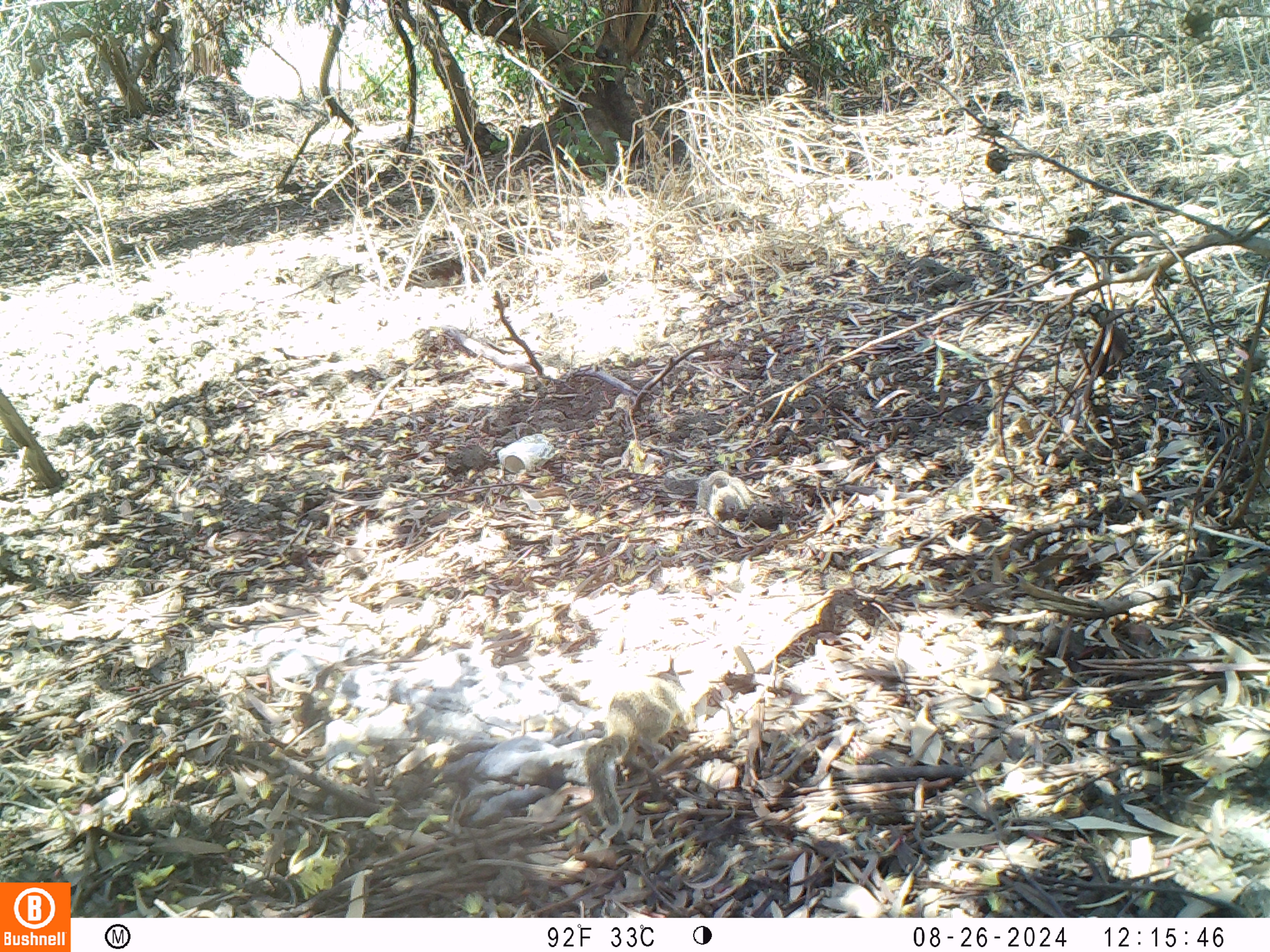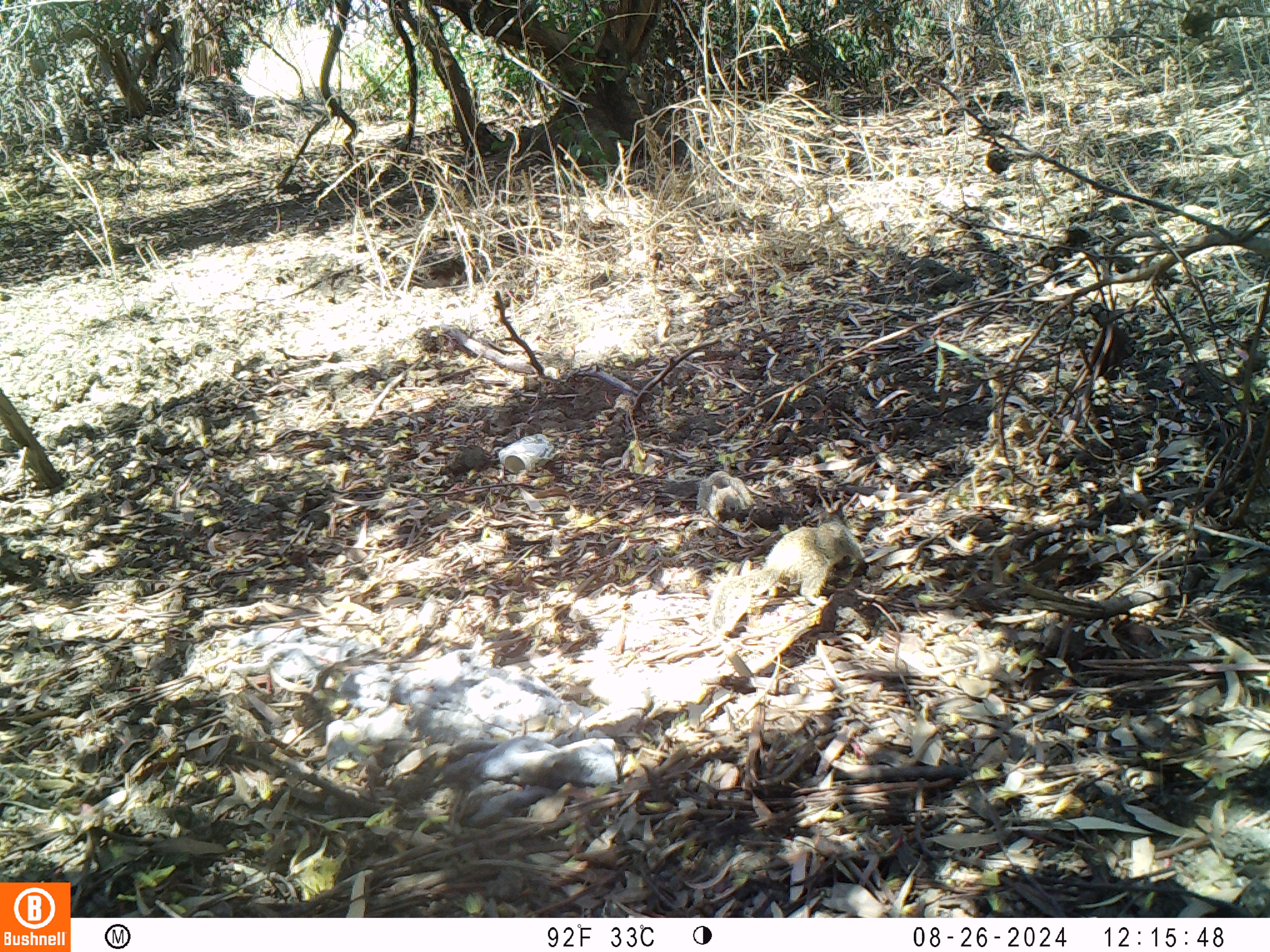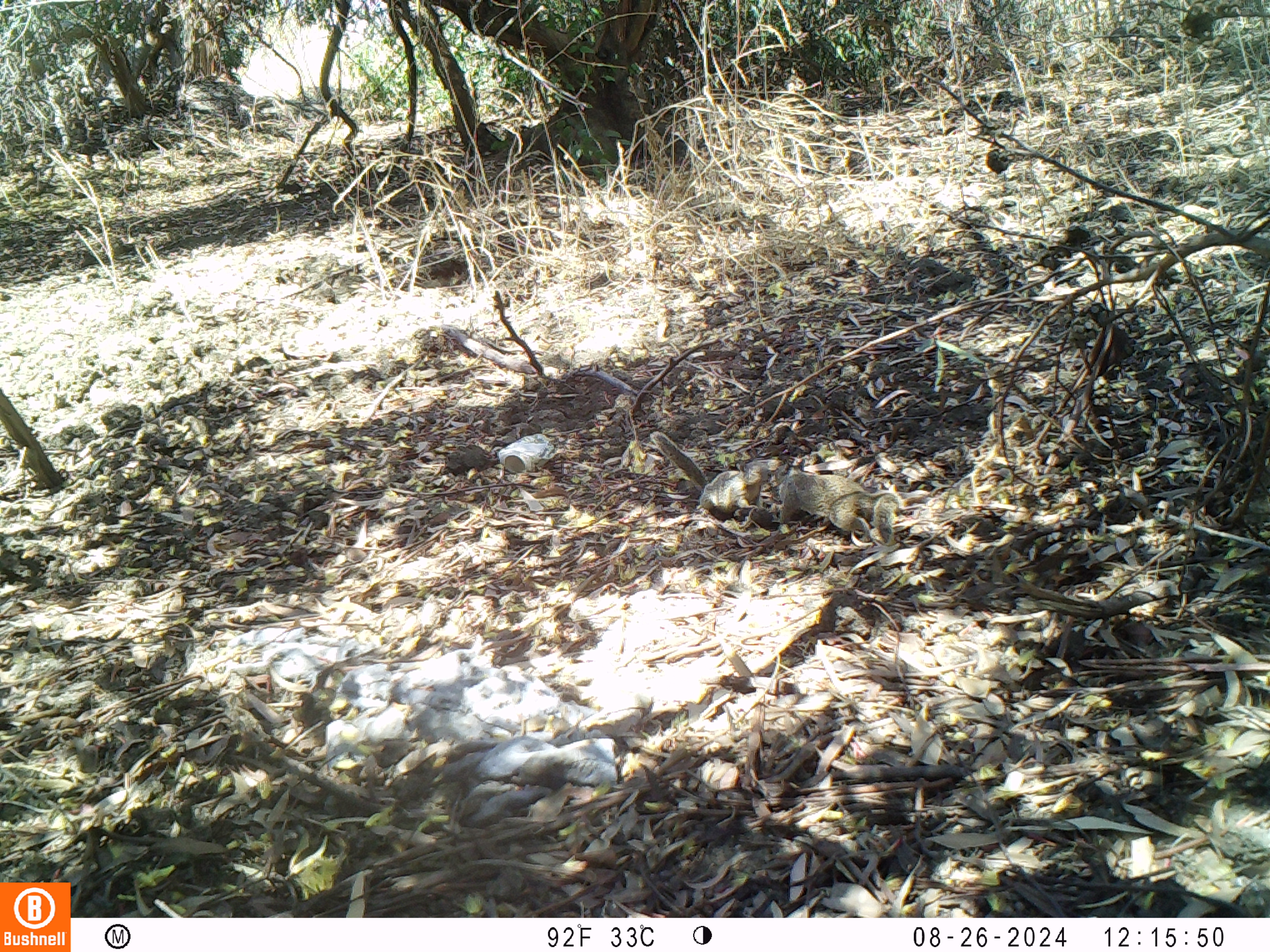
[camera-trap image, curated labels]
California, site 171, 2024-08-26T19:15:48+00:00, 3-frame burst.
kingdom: Animalia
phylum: Chordata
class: Mammalia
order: Rodentia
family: Sciuridae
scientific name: Sciuridae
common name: squirrel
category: unknown squirrel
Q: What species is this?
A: Unknown squirrel (squirrel) (Sciuridae).